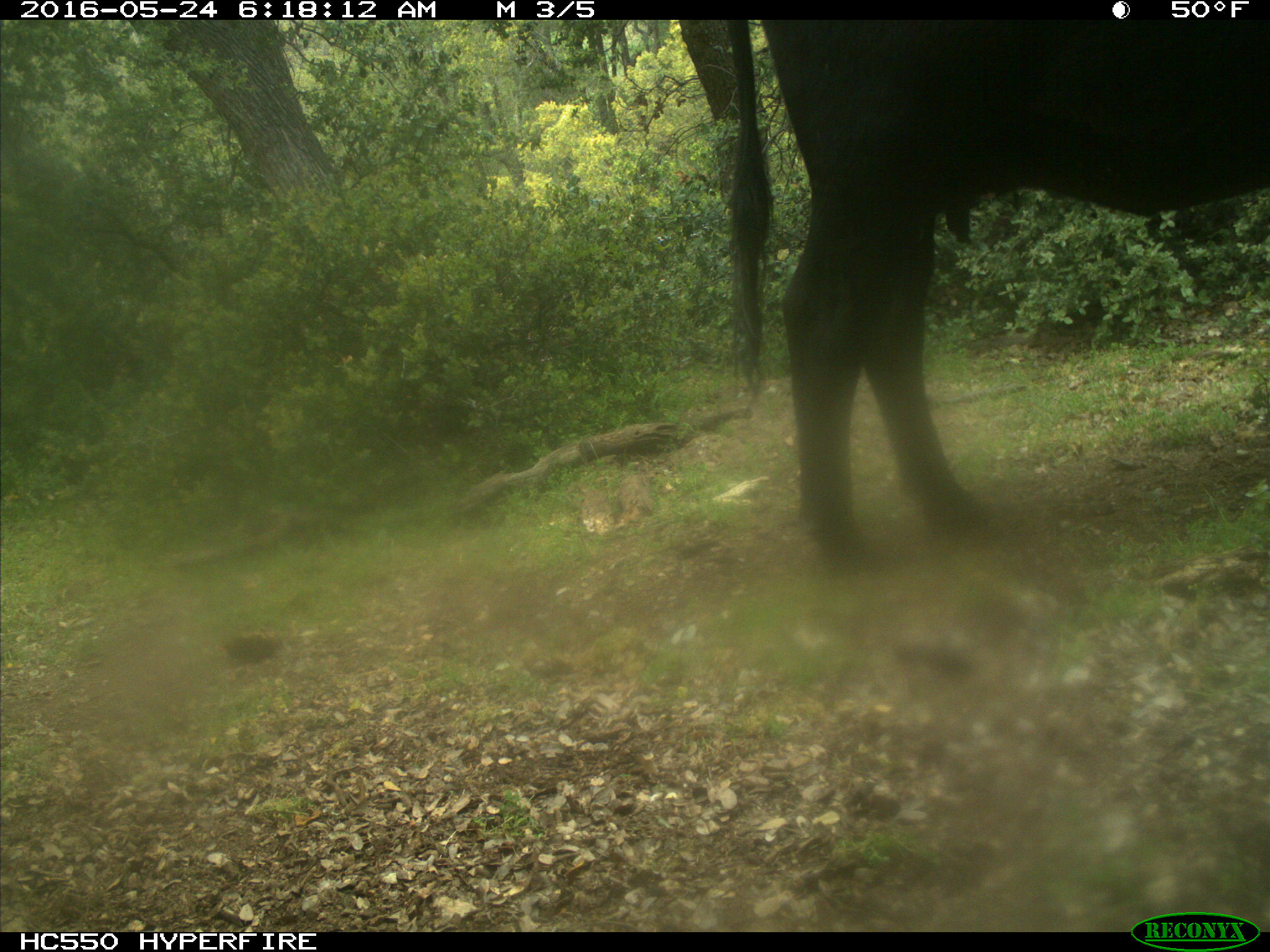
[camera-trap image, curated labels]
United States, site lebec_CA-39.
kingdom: Animalia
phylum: Chordata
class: Mammalia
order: Artiodactyla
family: Bovidae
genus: Bos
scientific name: Bos taurus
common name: domestic cow